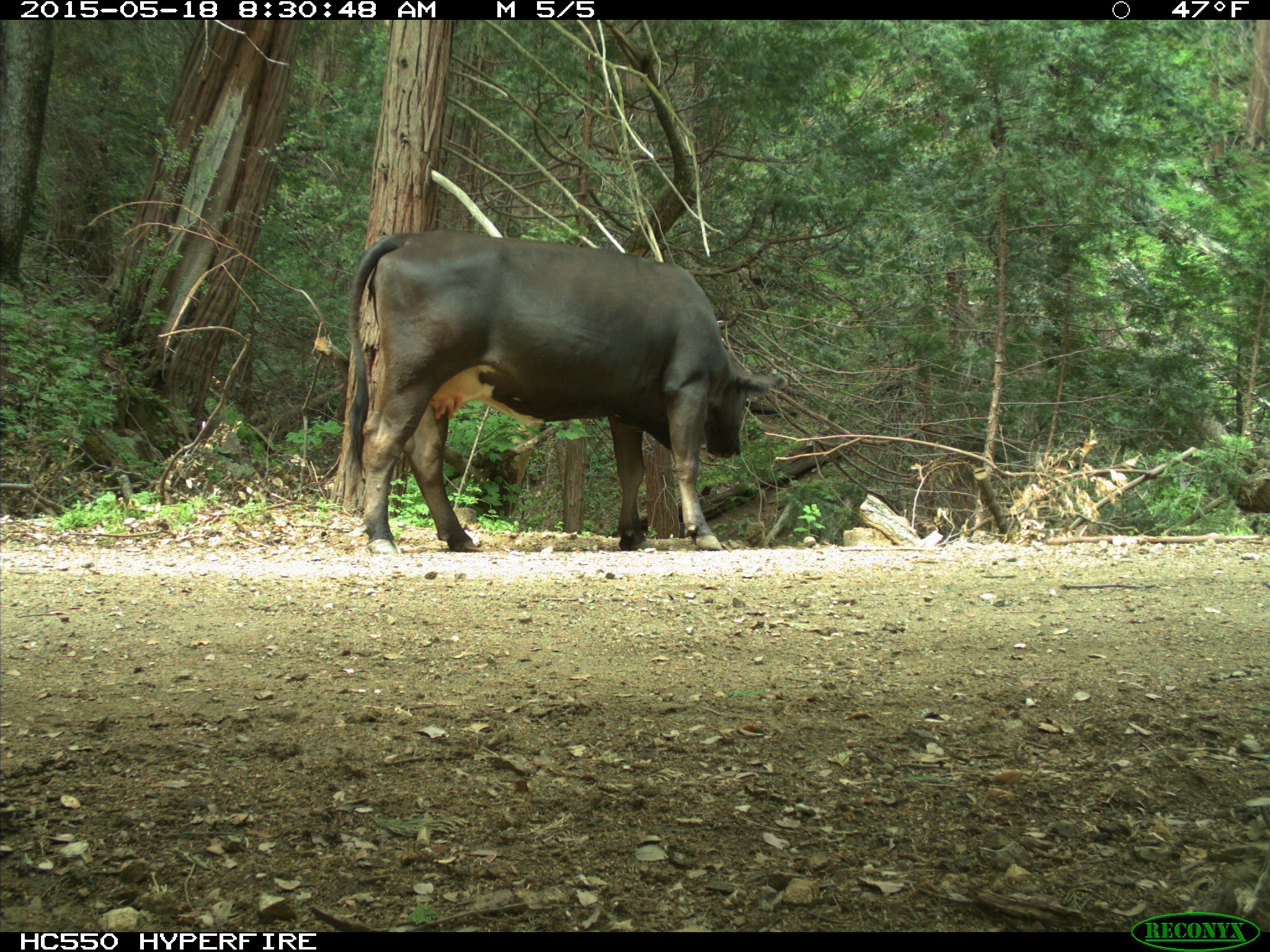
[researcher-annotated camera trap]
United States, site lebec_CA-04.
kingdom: Animalia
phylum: Chordata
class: Mammalia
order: Artiodactyla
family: Bovidae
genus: Bos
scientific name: Bos taurus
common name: domestic cow